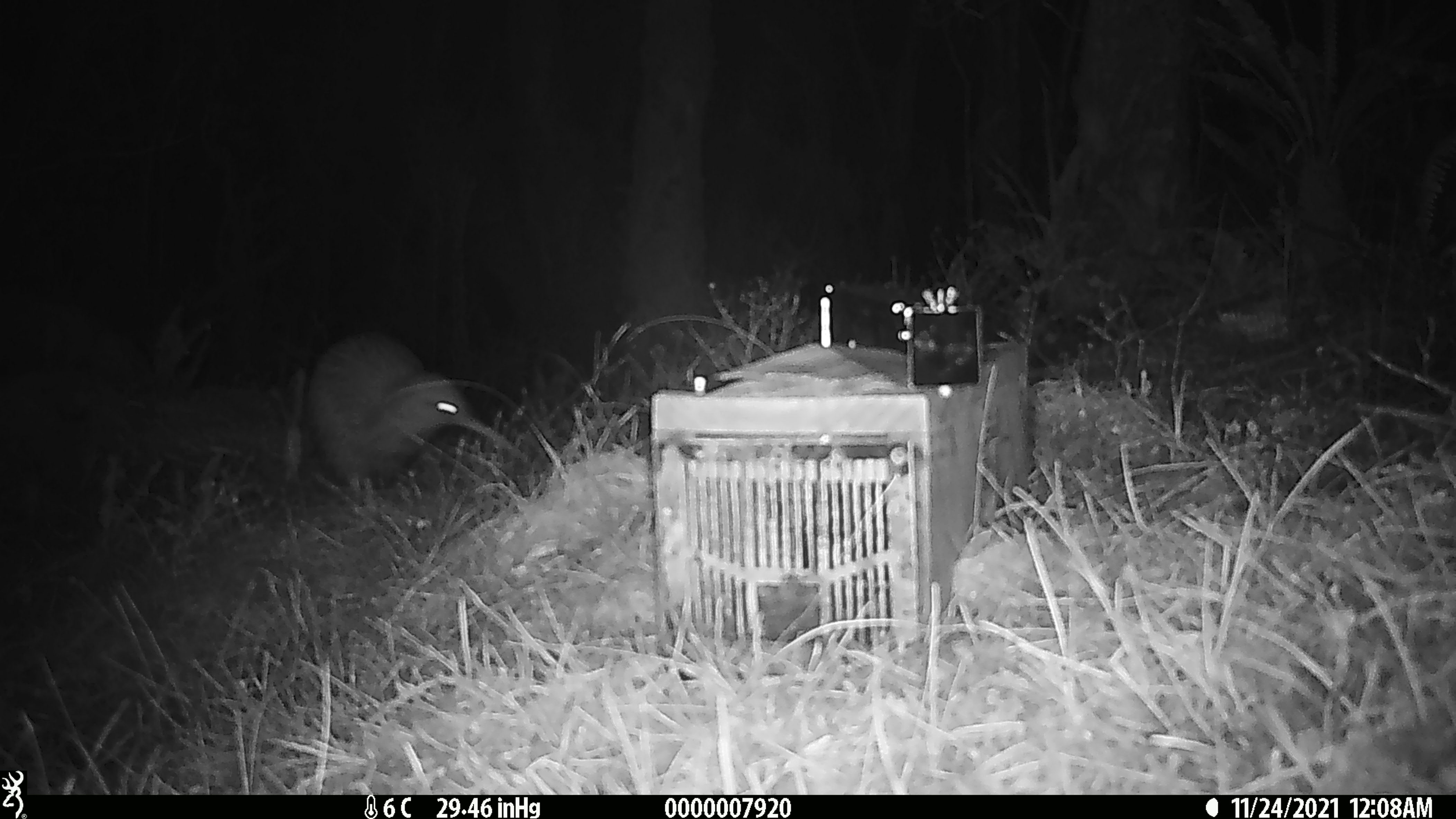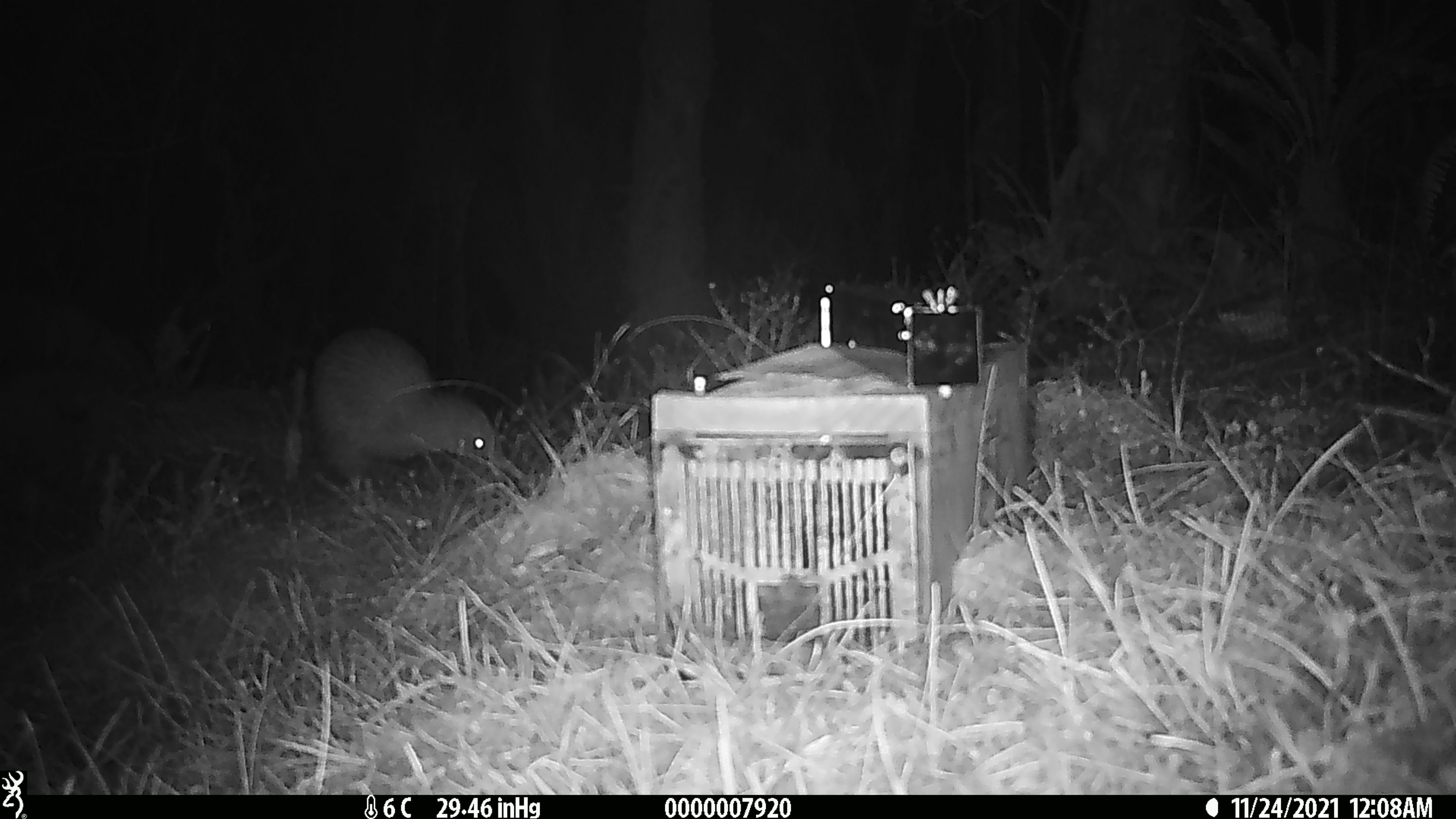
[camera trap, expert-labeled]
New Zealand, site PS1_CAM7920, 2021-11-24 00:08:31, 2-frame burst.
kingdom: Animalia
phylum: Chordata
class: Aves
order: Apterygiformes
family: Apterygidae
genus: Apteryx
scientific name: Apteryx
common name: kiwi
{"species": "kiwi (Apteryx)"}